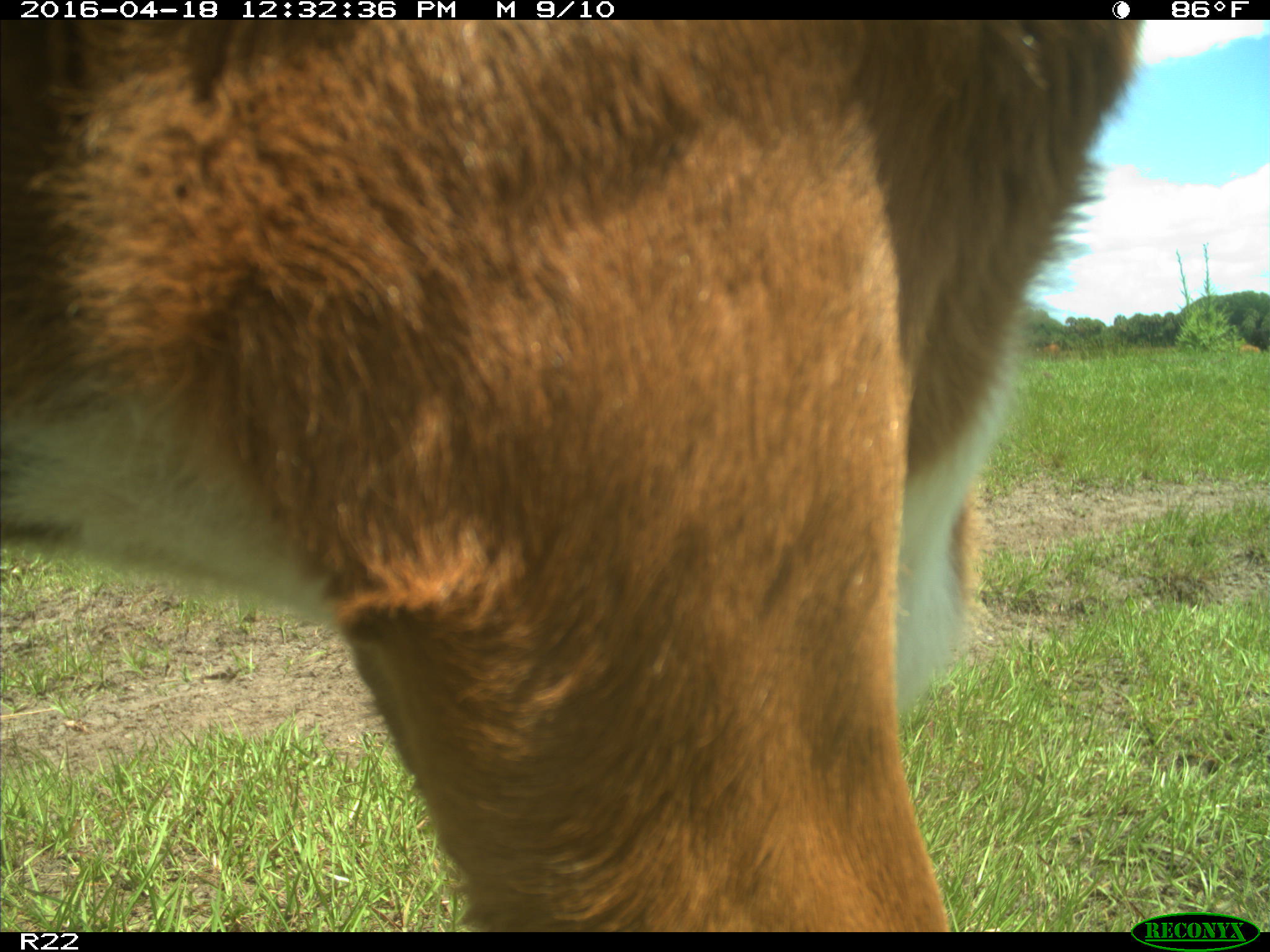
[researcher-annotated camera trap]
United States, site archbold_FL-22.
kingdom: Animalia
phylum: Chordata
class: Mammalia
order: Artiodactyla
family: Bovidae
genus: Bos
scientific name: Bos taurus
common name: domestic cow